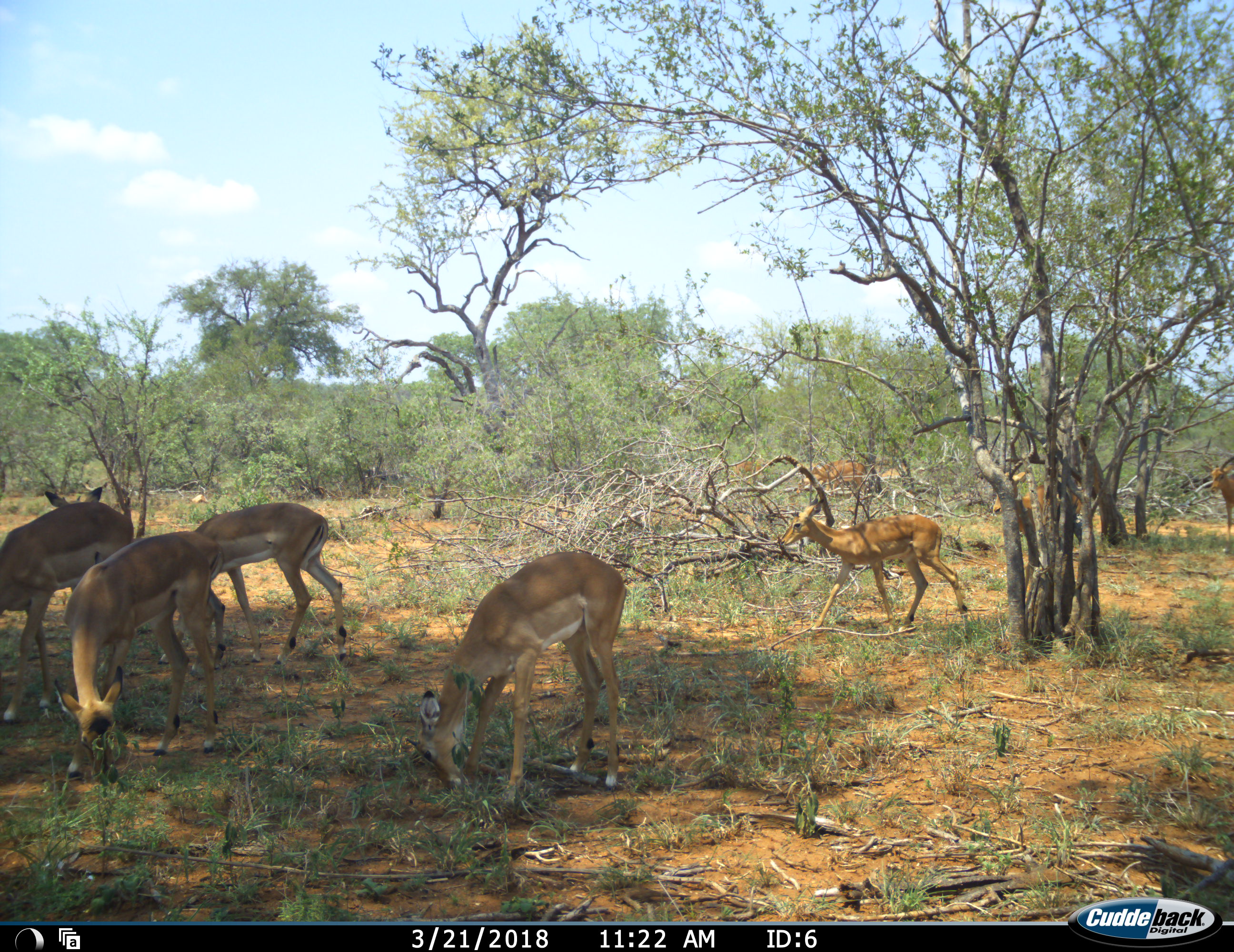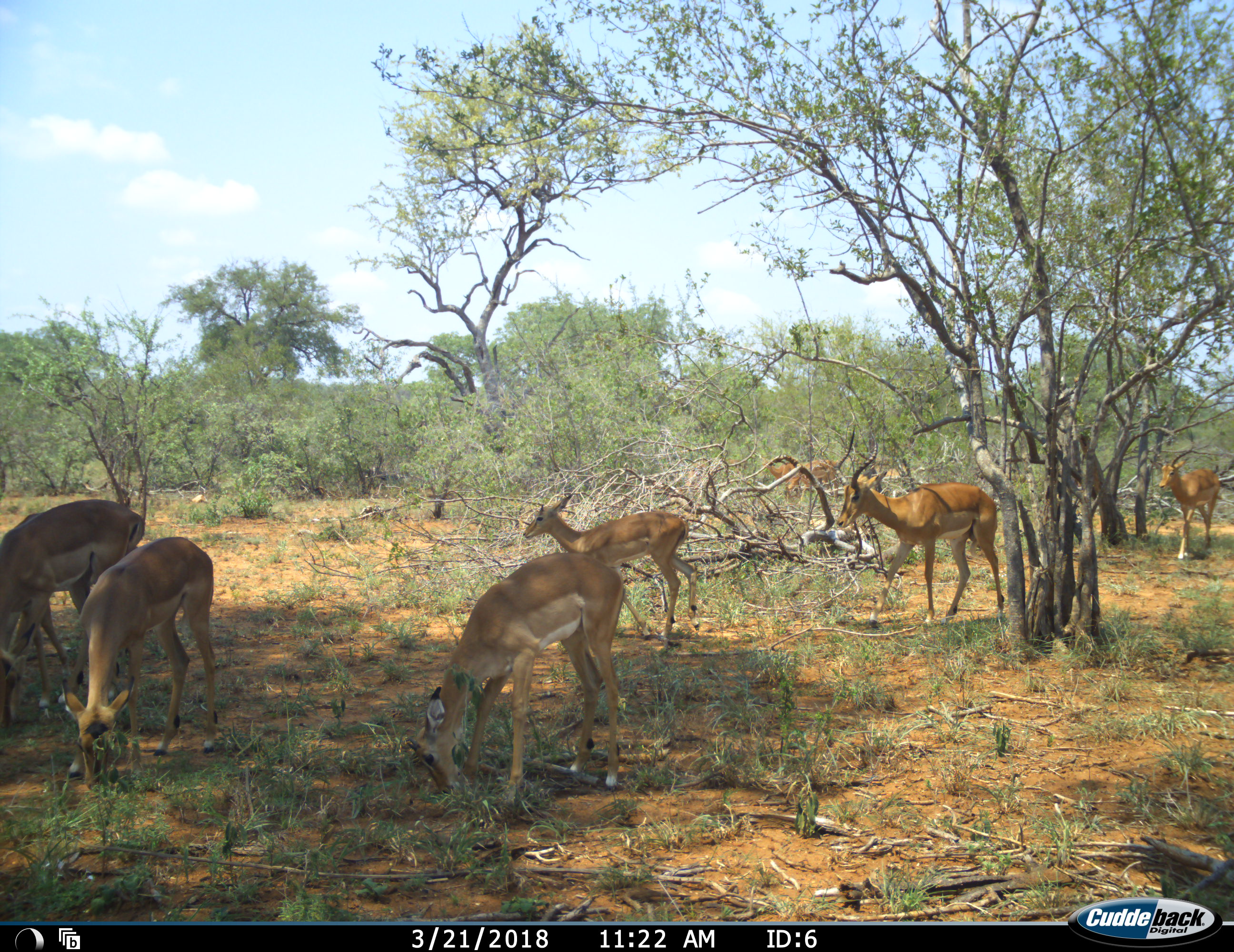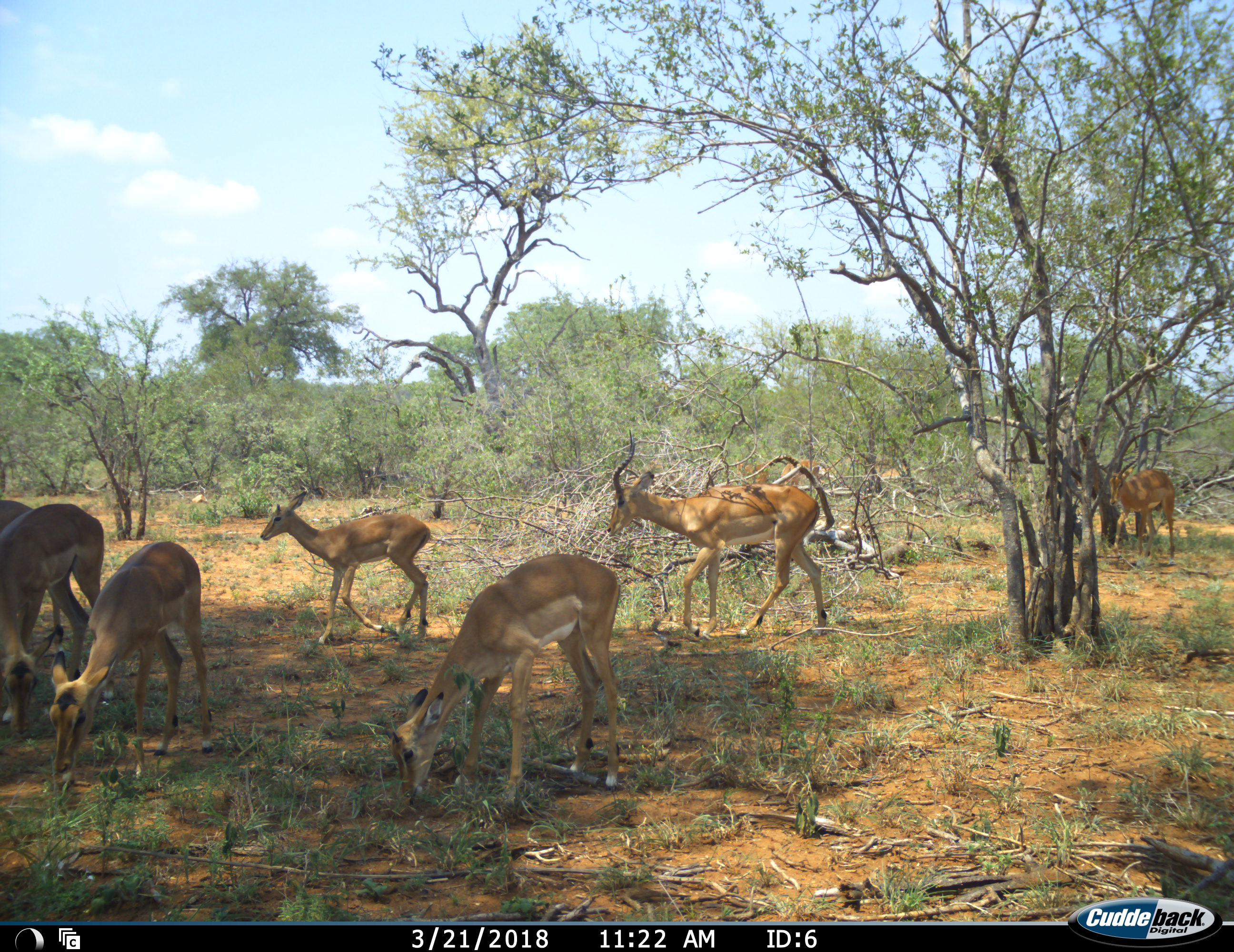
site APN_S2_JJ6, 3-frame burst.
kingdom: Animalia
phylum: Chordata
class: Mammalia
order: Artiodactyla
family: Bovidae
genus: Aepyceros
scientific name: Aepyceros melampus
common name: impala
Impala (Aepyceros melampus), count 8. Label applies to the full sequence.